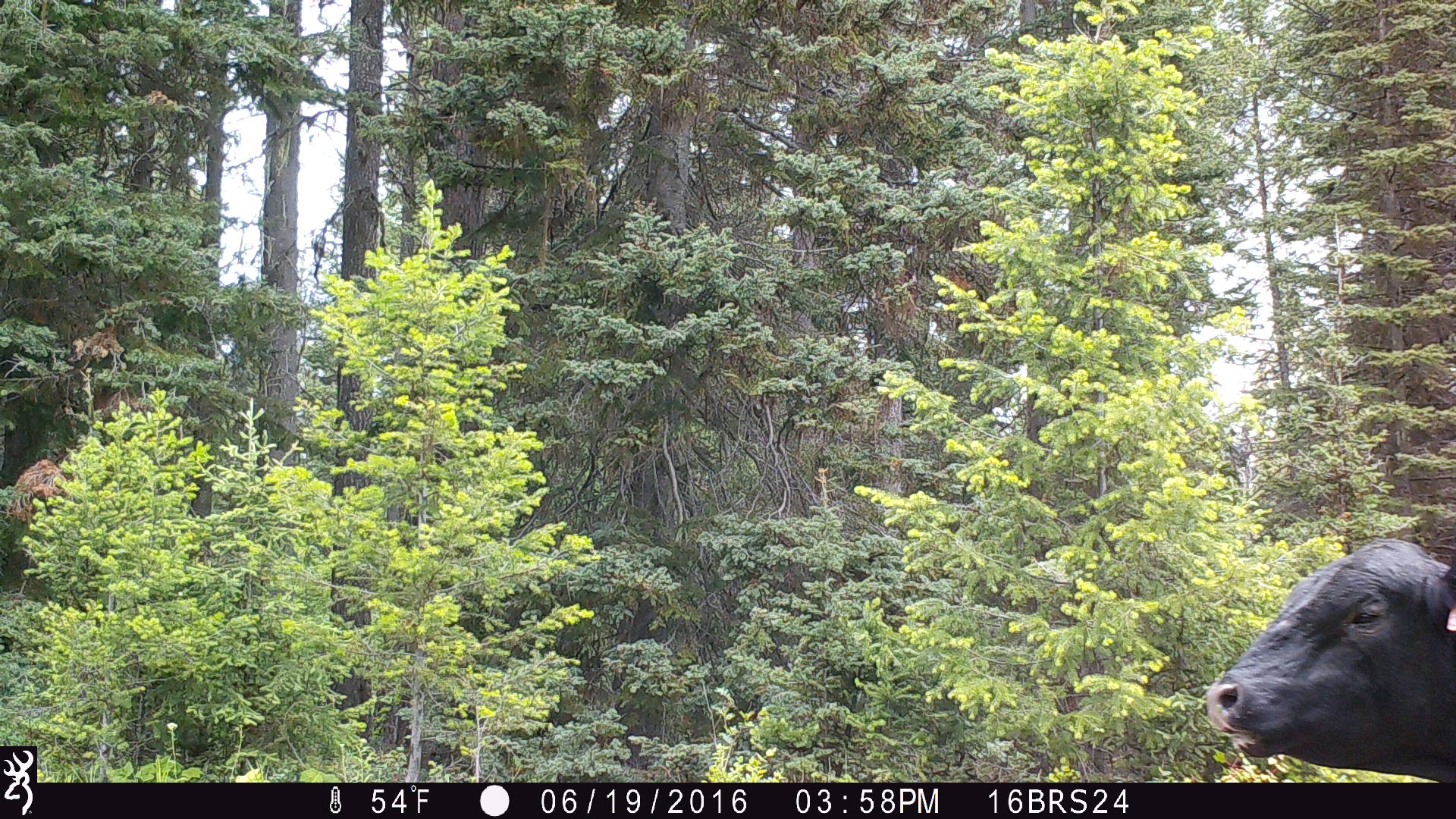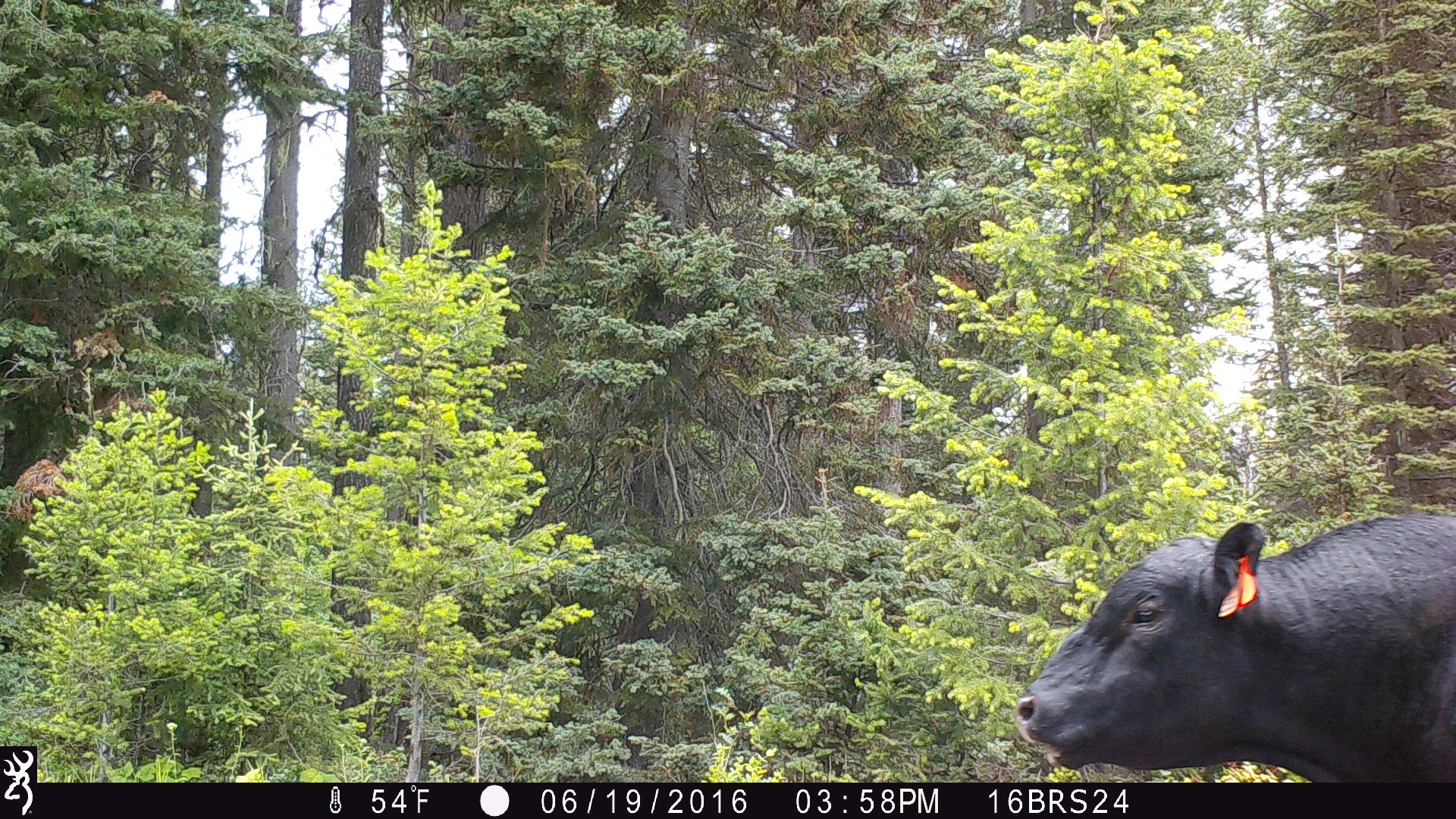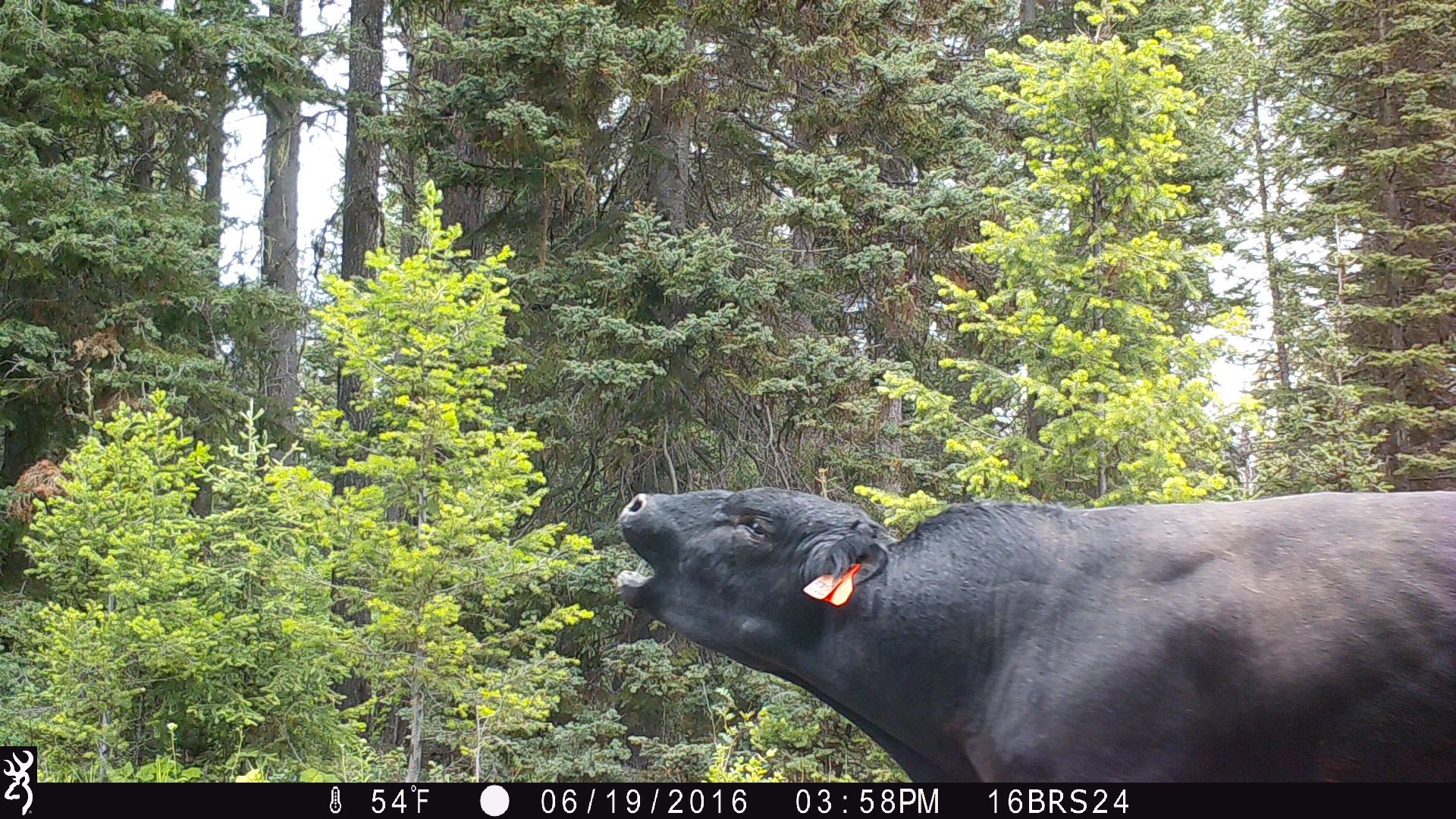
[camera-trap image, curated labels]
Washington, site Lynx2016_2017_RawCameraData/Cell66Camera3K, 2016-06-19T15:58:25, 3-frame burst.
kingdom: Animalia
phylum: Chordata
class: Mammalia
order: Artiodactyla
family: Bovidae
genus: Bos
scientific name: Bos taurus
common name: domestic cattle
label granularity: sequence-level